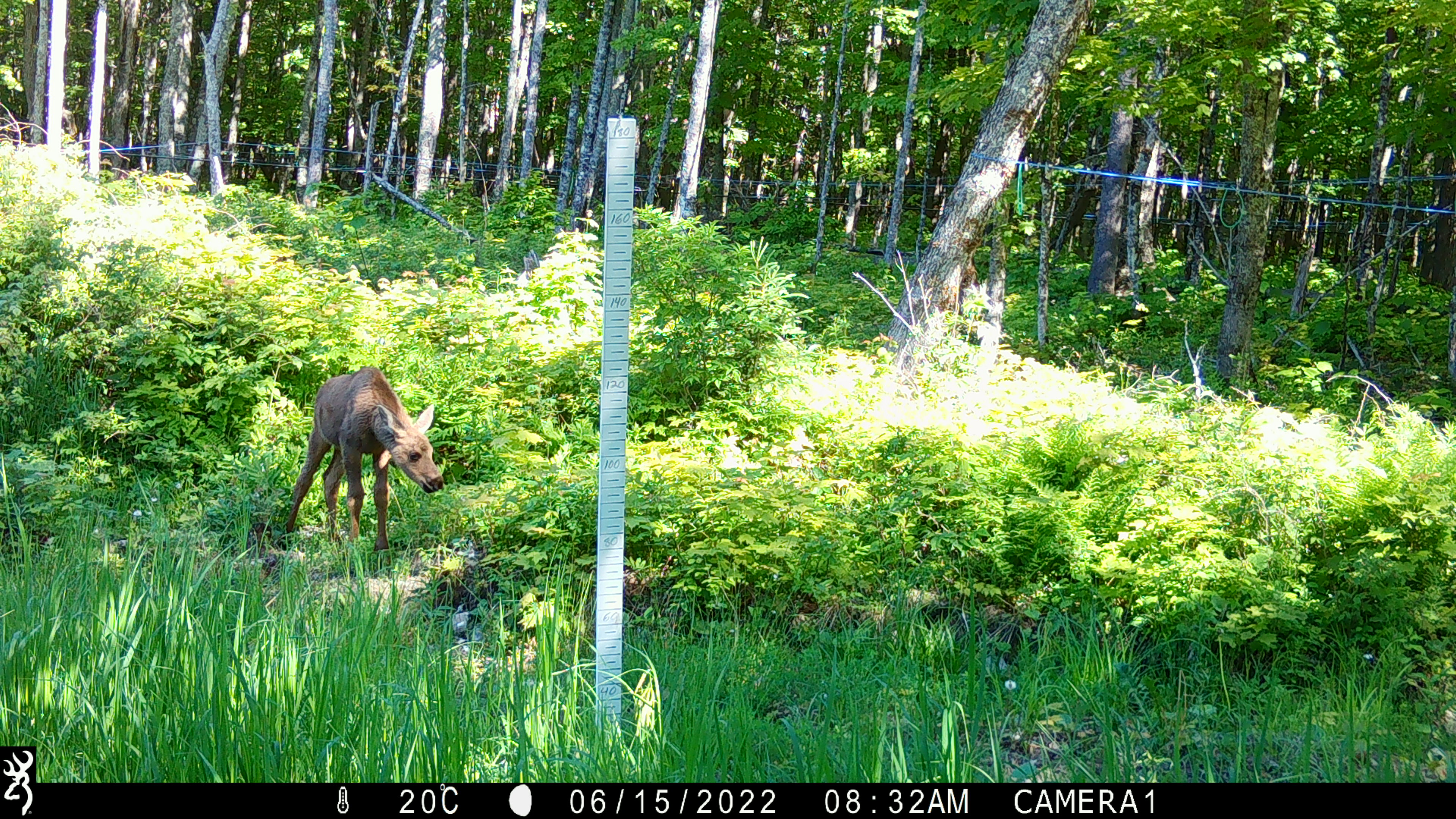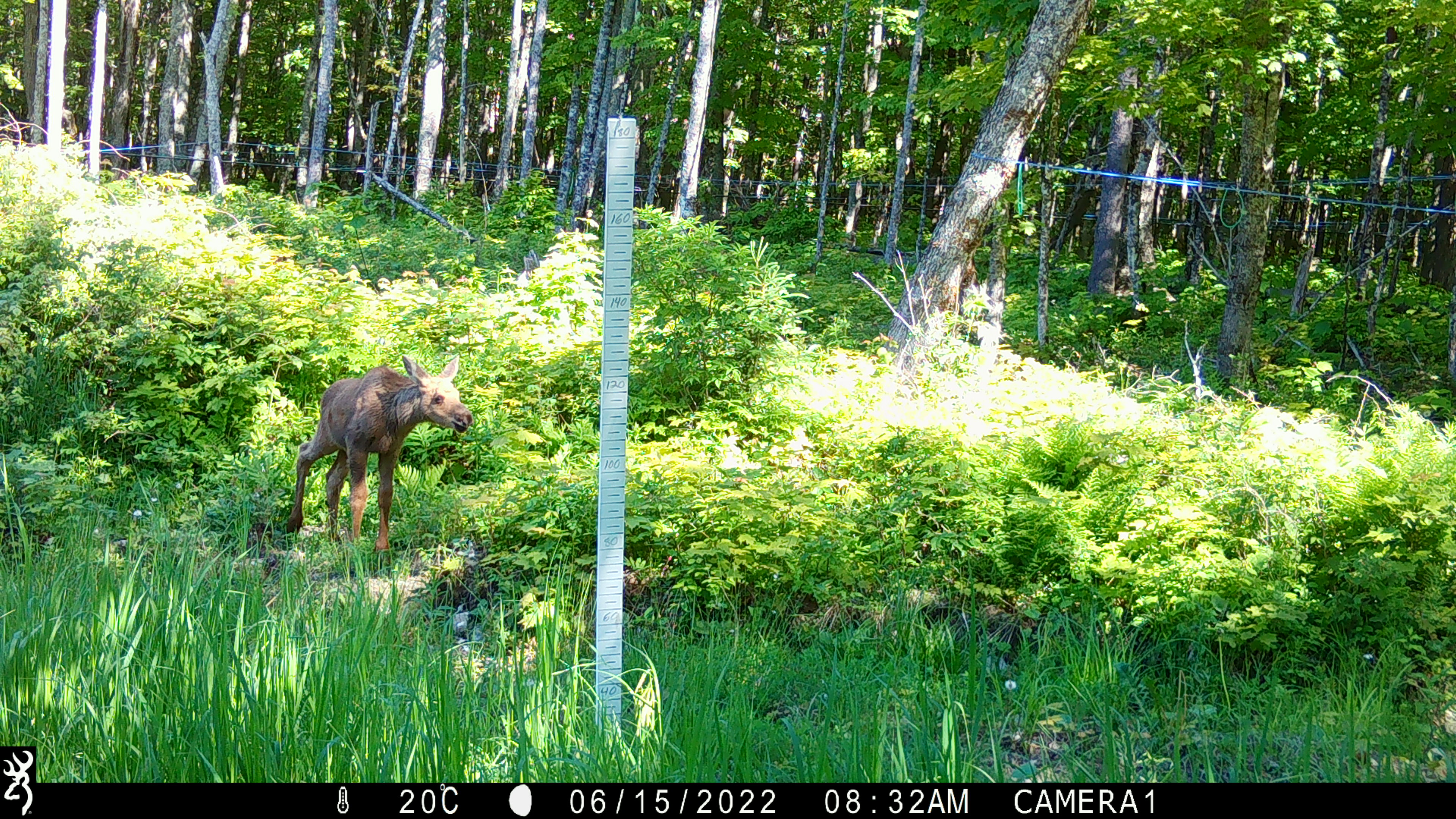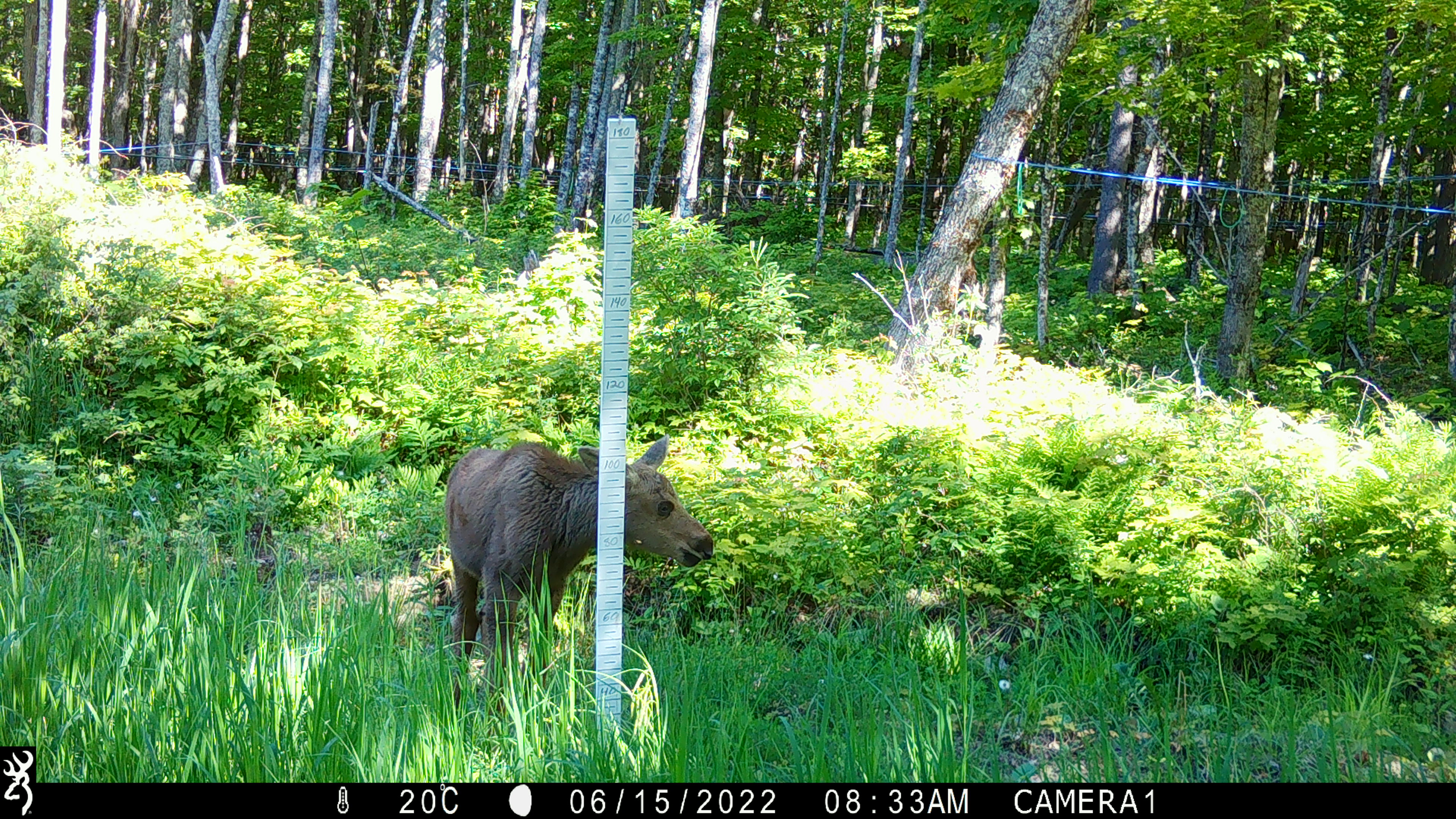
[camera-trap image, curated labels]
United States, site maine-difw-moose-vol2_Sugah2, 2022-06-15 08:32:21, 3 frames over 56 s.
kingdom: Animalia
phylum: Chordata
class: Mammalia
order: Artiodactyla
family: Cervidae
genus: Alces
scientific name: Alces alces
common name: moose